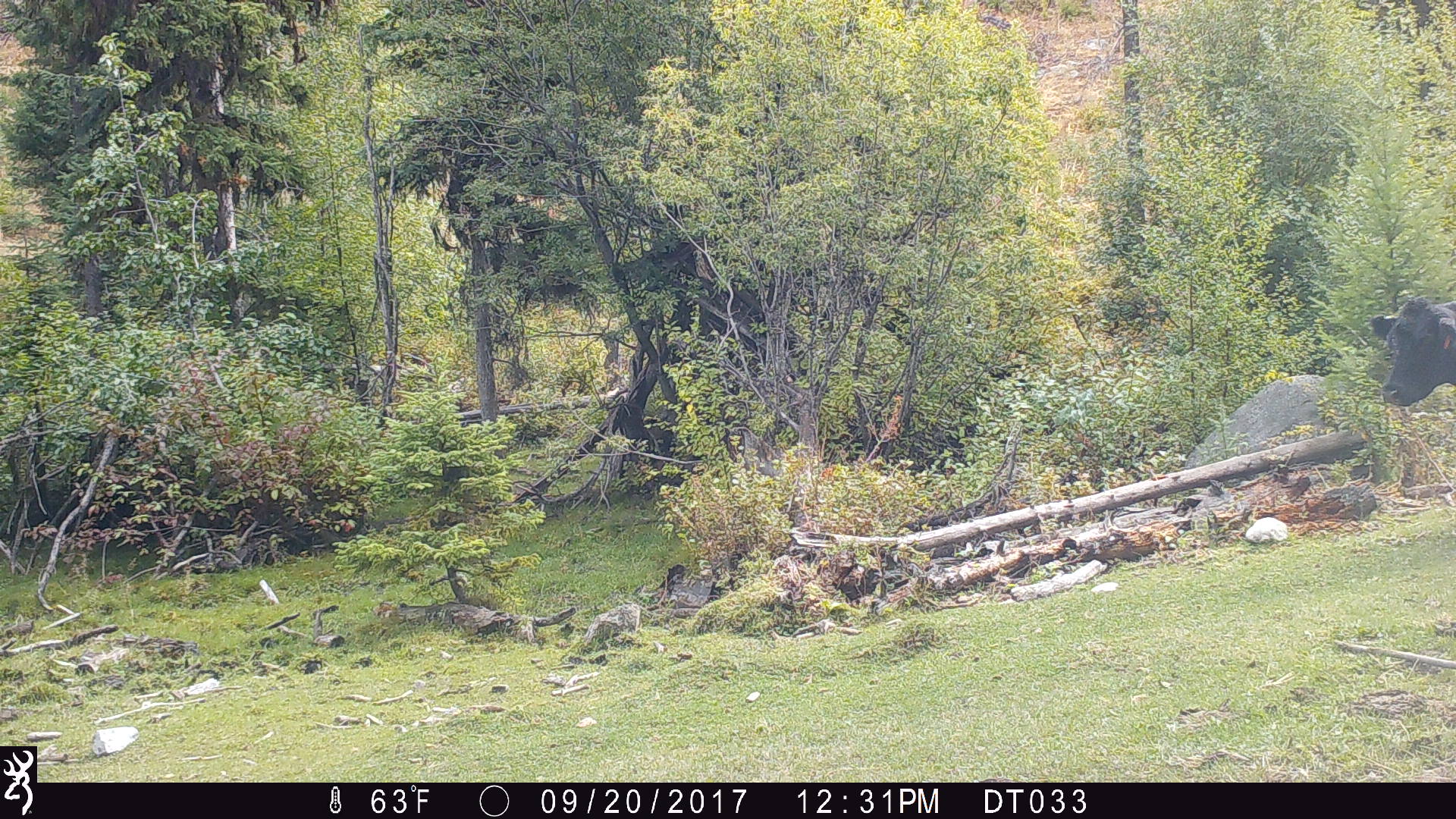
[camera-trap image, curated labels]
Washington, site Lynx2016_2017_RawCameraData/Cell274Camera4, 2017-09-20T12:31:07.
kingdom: Animalia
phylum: Chordata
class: Mammalia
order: Artiodactyla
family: Bovidae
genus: Bos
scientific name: Bos taurus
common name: domestic cattle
Domestic cattle (Bos taurus). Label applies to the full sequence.